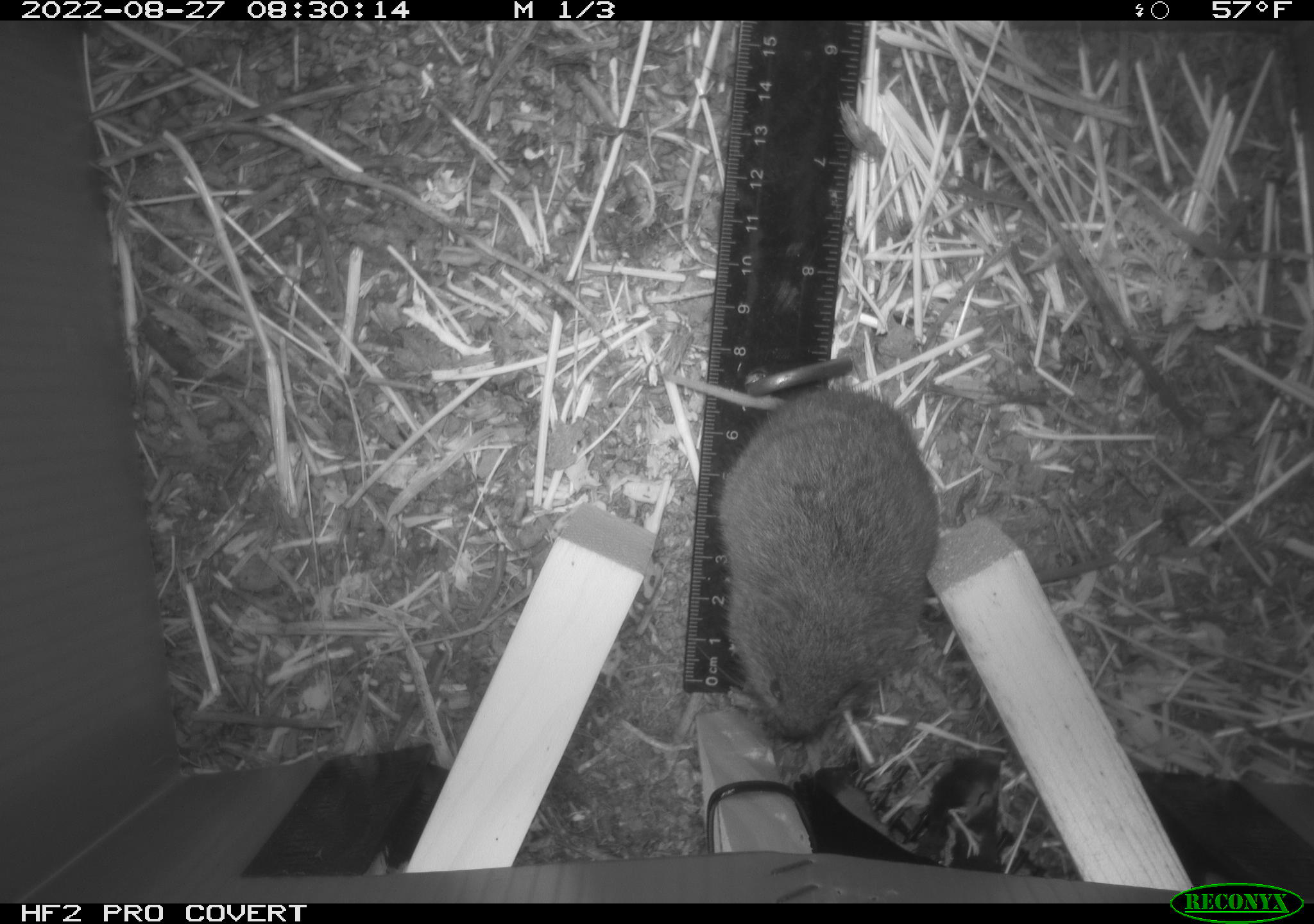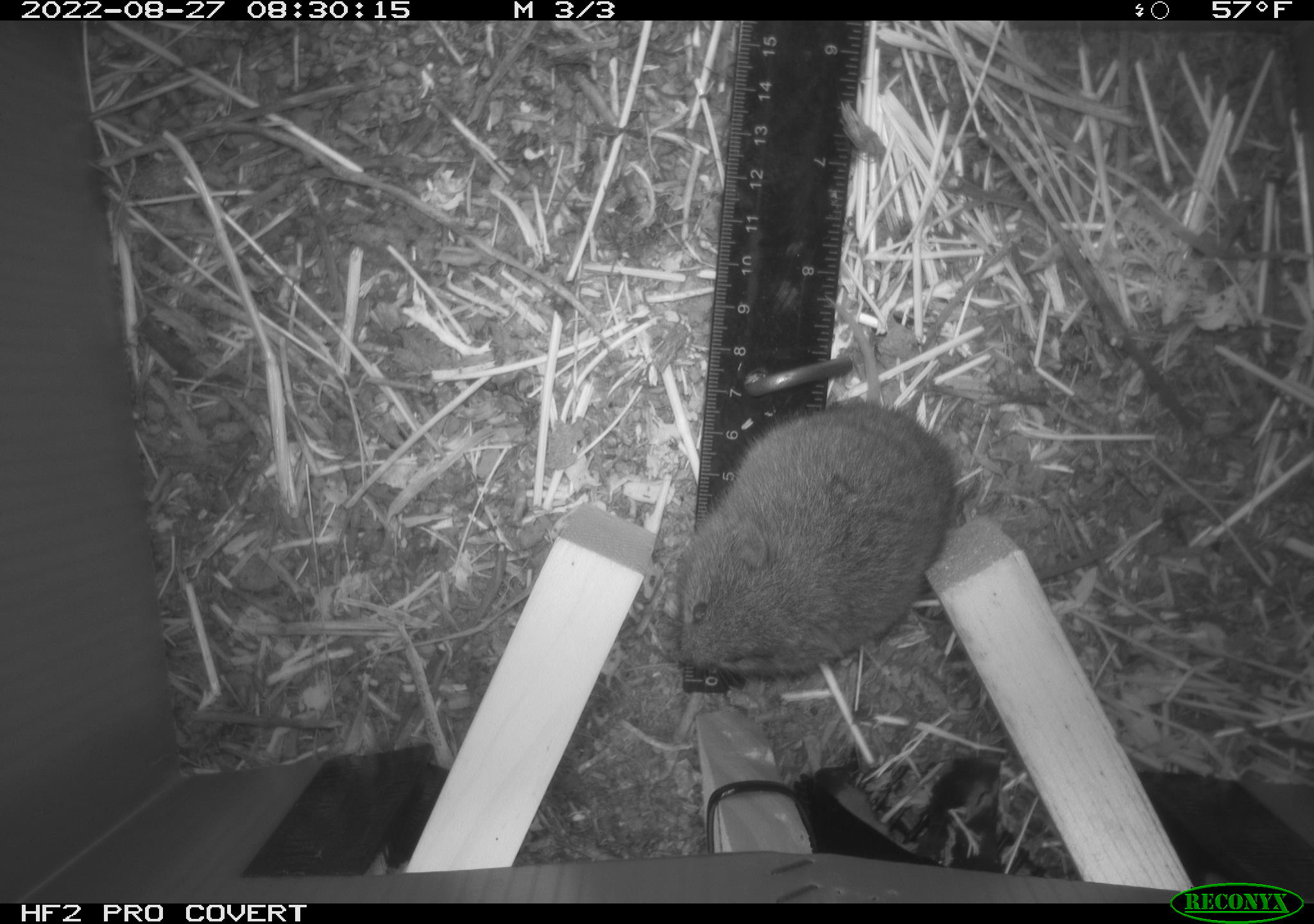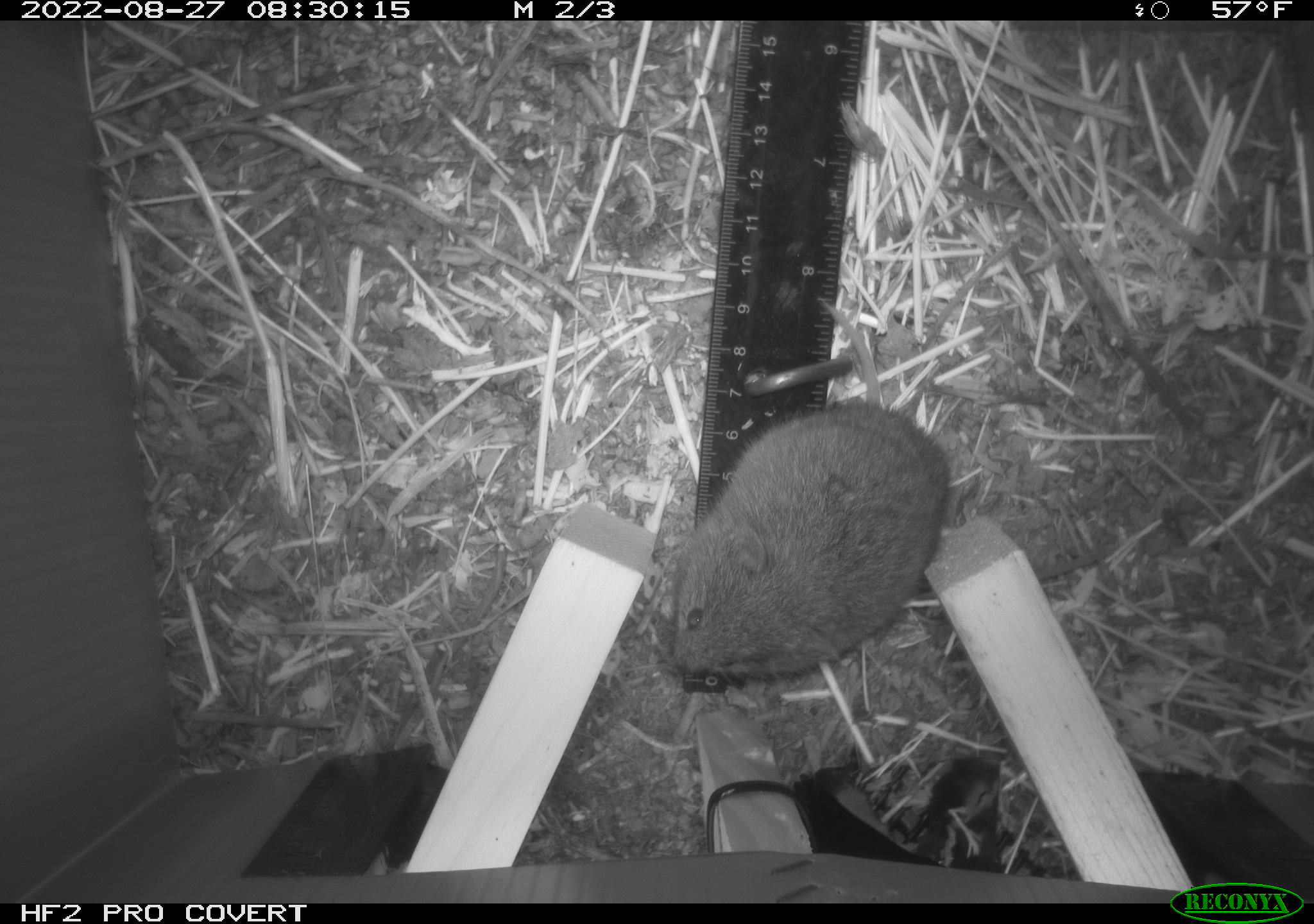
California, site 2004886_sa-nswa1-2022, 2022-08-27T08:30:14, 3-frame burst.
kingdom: Animalia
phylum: Chordata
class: Mammalia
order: Rodentia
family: Cricetidae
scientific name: Cricetidae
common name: hamsters, voles, lemmings, and allies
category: cricetidae family